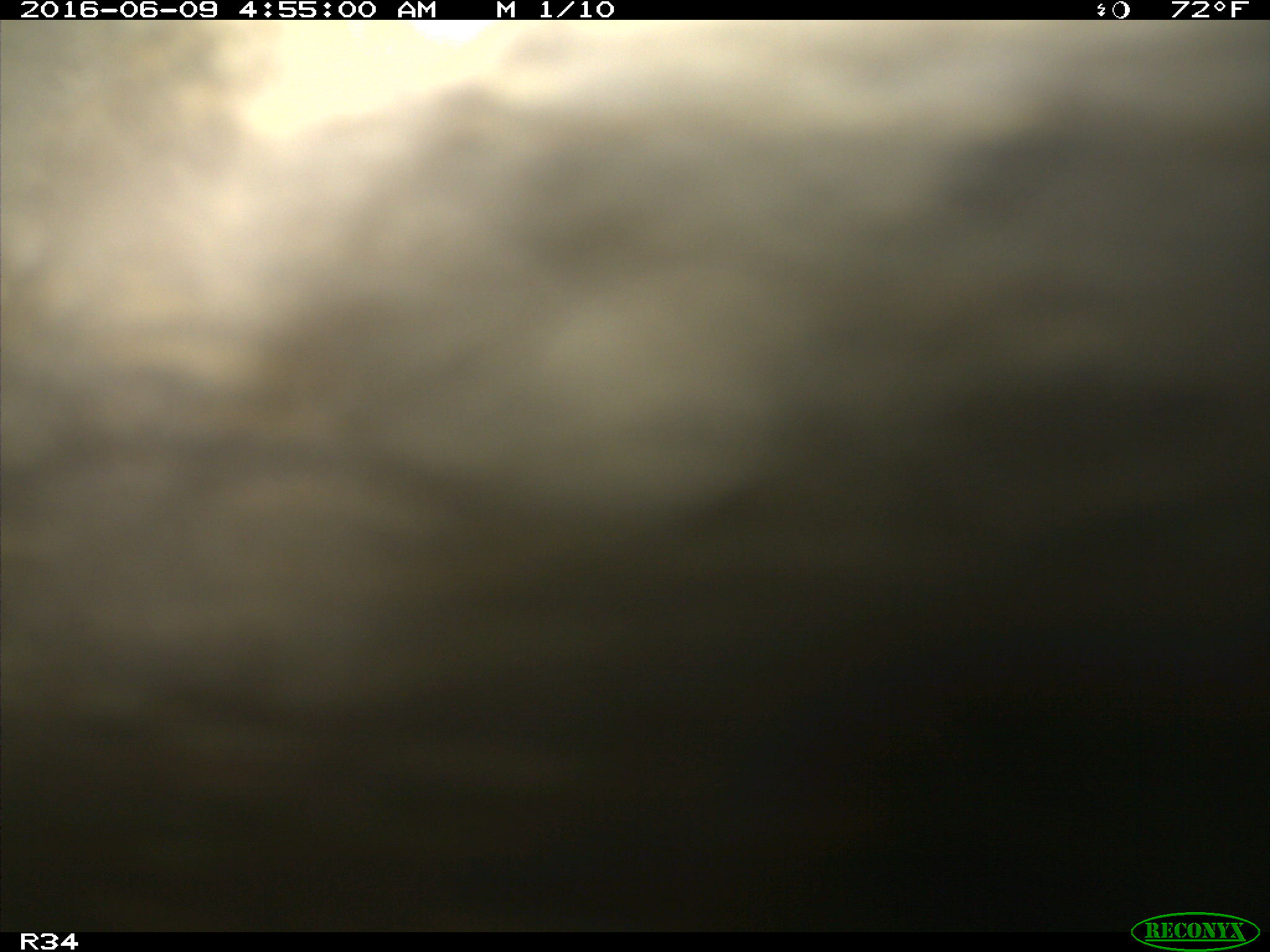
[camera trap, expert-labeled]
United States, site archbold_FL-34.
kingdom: Animalia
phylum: Chordata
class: Mammalia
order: Artiodactyla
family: Suidae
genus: Sus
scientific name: Sus scrofa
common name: wild boar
Sus scrofa (wild boar).